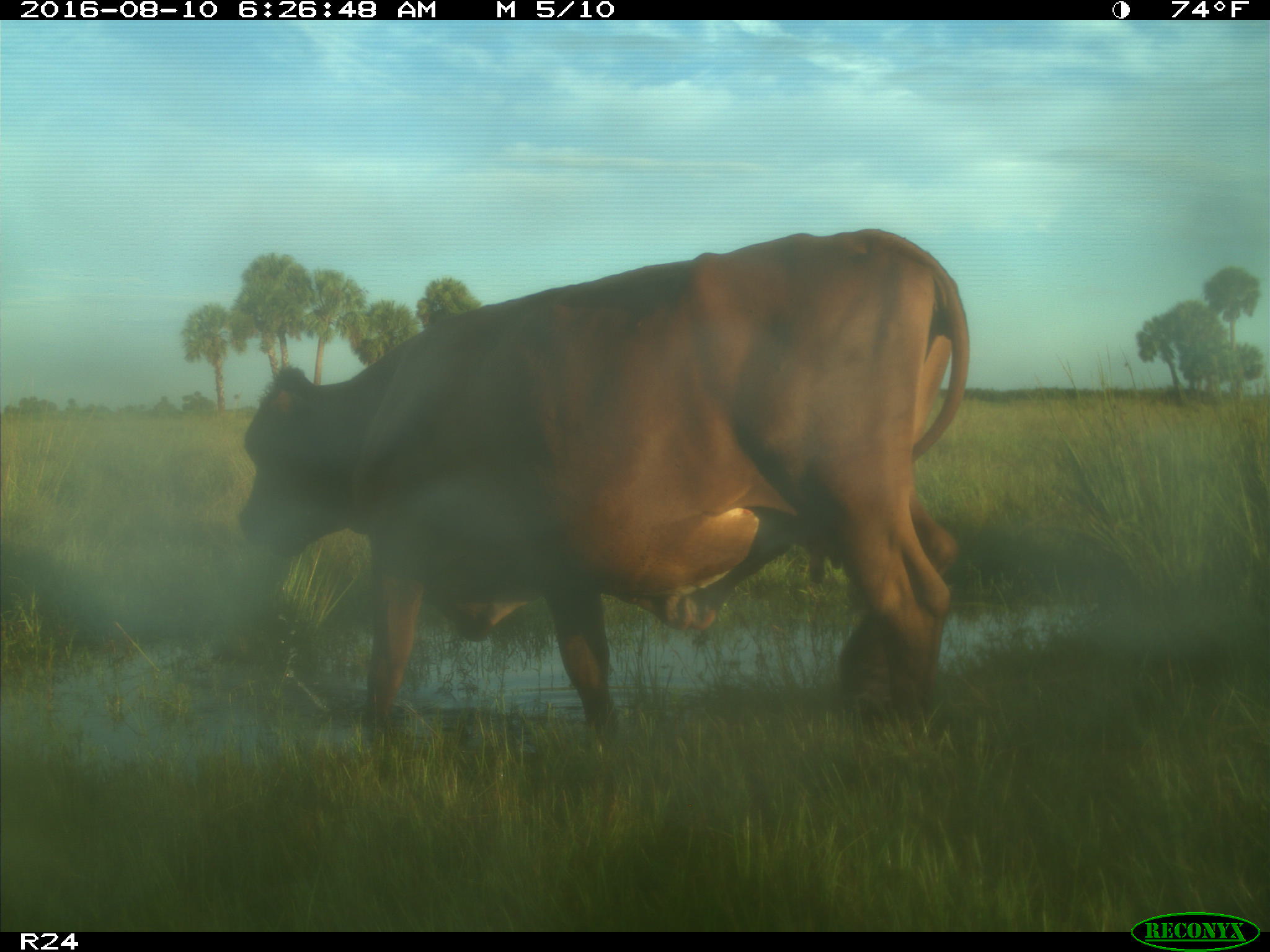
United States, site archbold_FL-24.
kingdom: Animalia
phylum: Chordata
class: Mammalia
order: Artiodactyla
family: Bovidae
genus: Bos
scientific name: Bos taurus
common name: domestic cow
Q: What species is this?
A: Bos taurus (domestic cow).